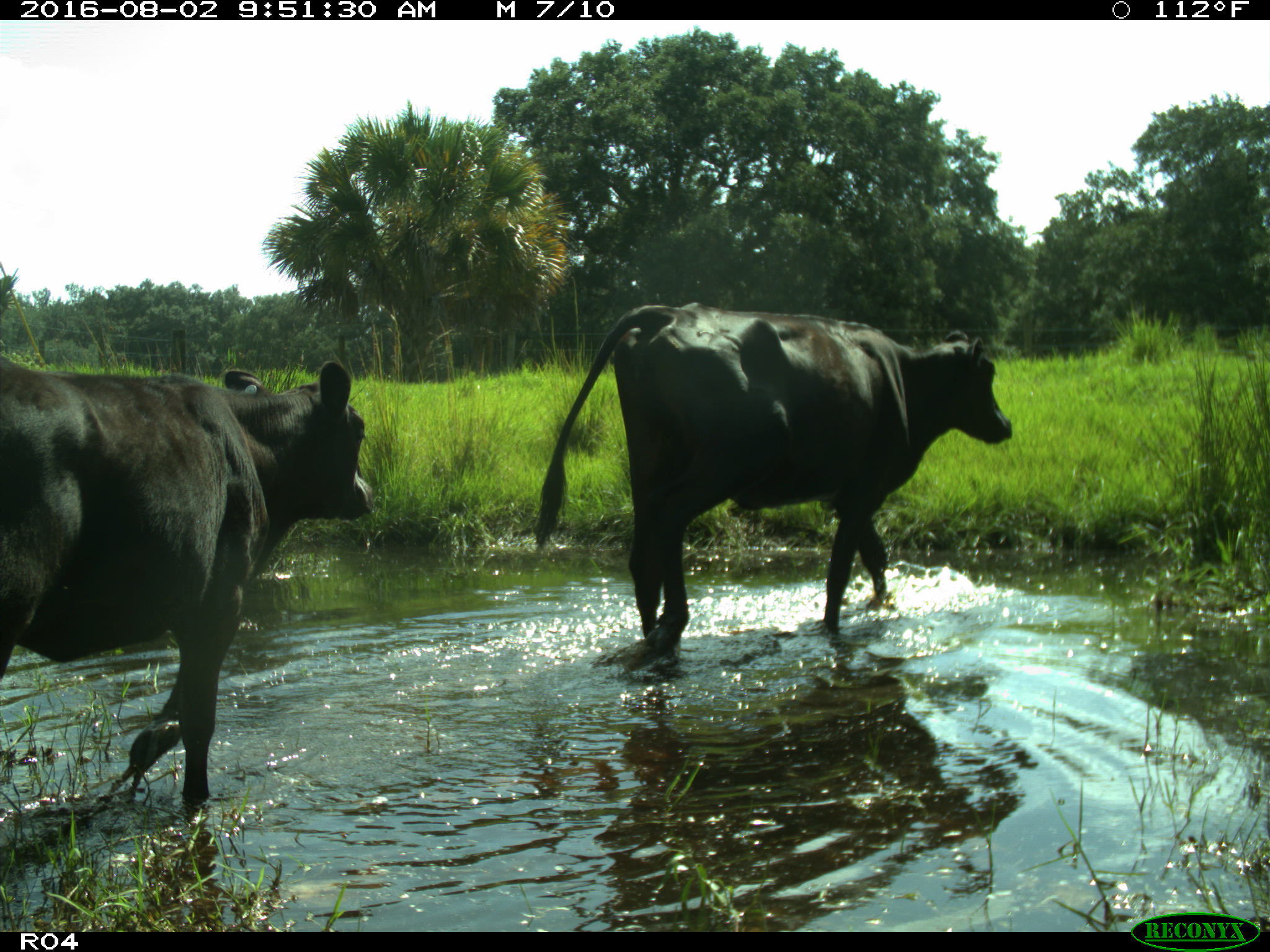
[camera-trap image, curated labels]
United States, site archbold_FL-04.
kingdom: Animalia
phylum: Chordata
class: Mammalia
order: Artiodactyla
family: Bovidae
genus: Bos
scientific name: Bos taurus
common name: domestic cow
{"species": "Bos taurus (domestic cow)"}